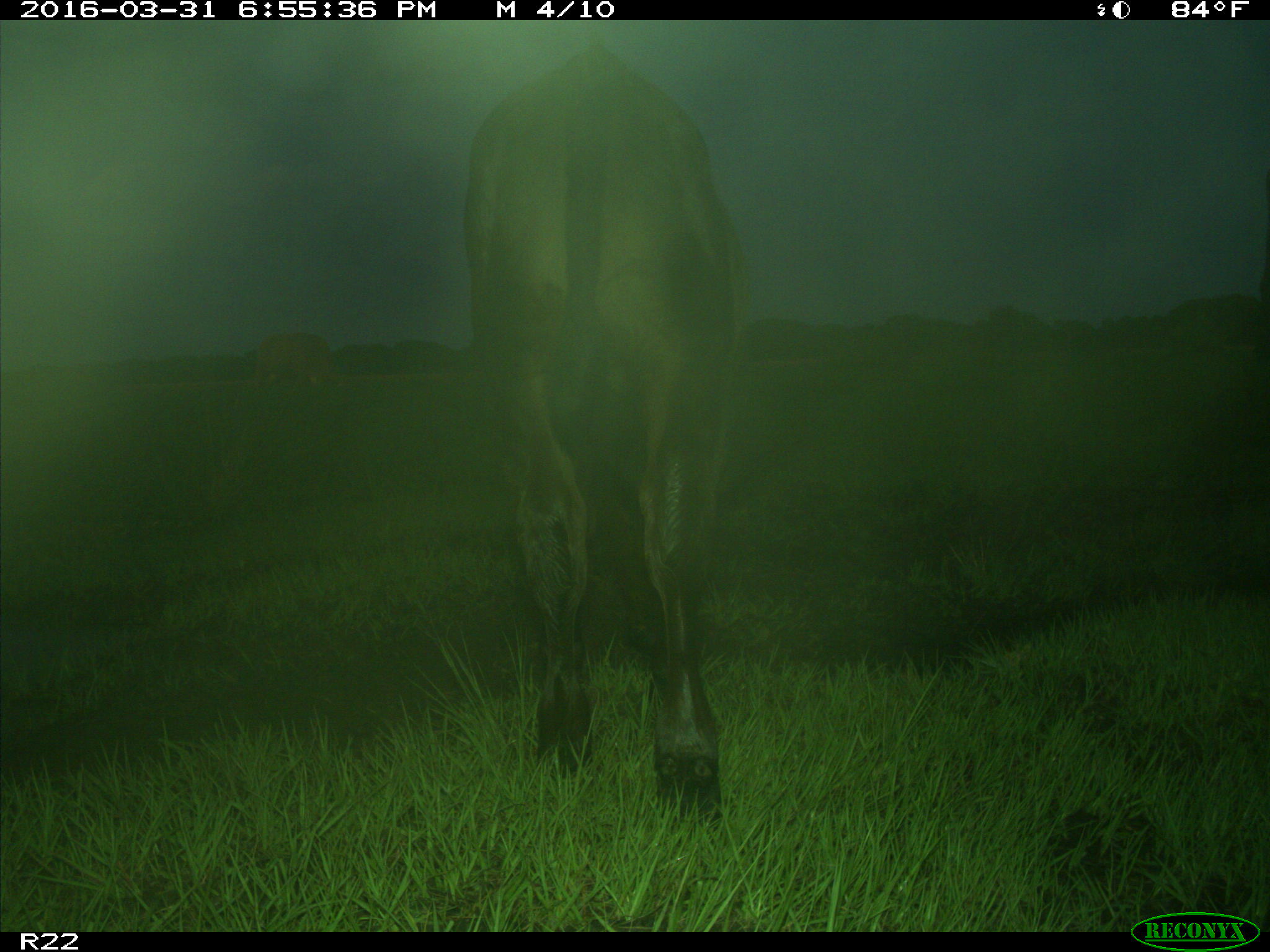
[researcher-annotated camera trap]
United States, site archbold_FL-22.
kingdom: Animalia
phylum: Chordata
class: Mammalia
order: Artiodactyla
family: Bovidae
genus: Bos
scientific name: Bos taurus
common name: domestic cow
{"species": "Bos taurus (domestic cow)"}